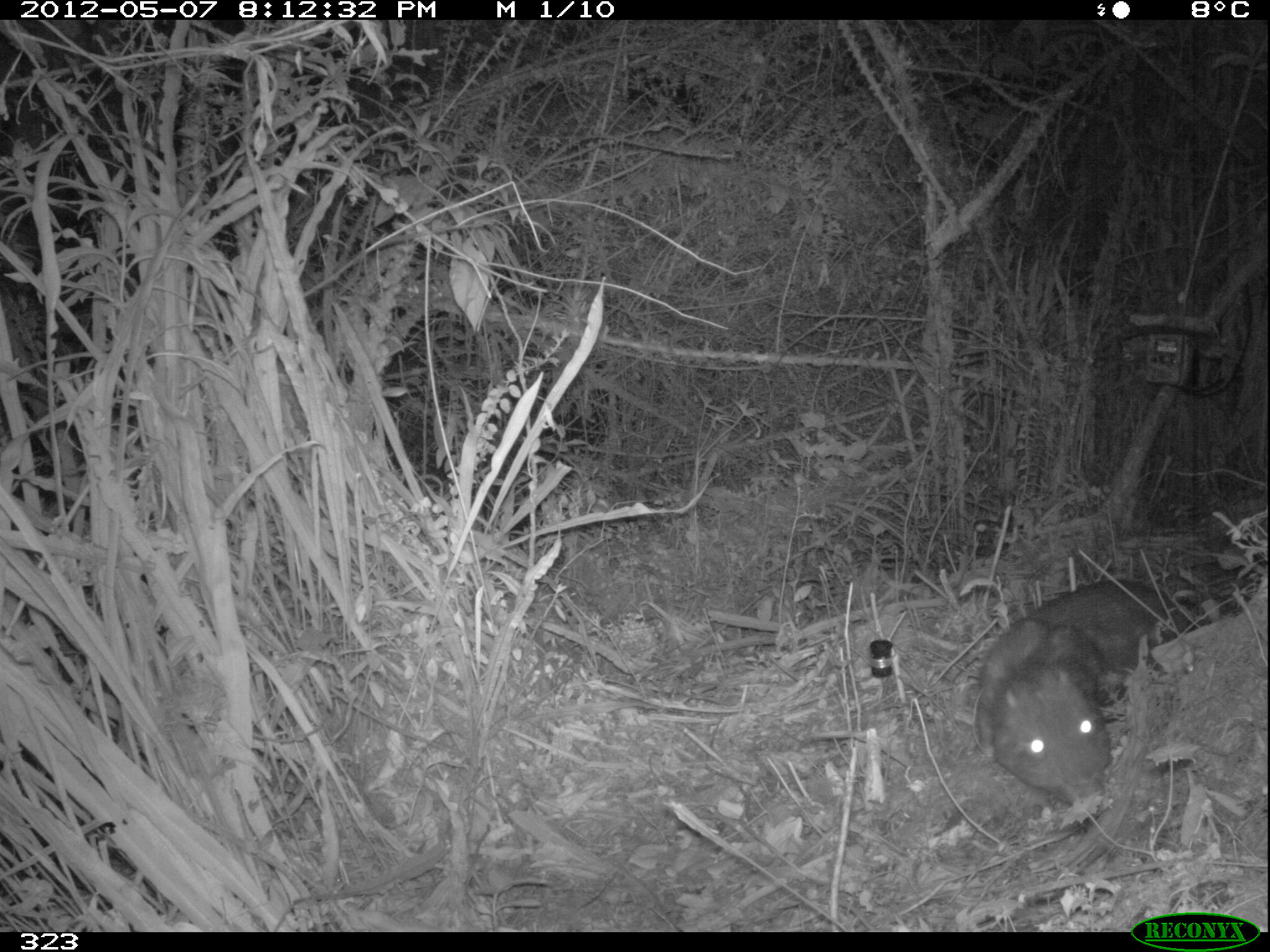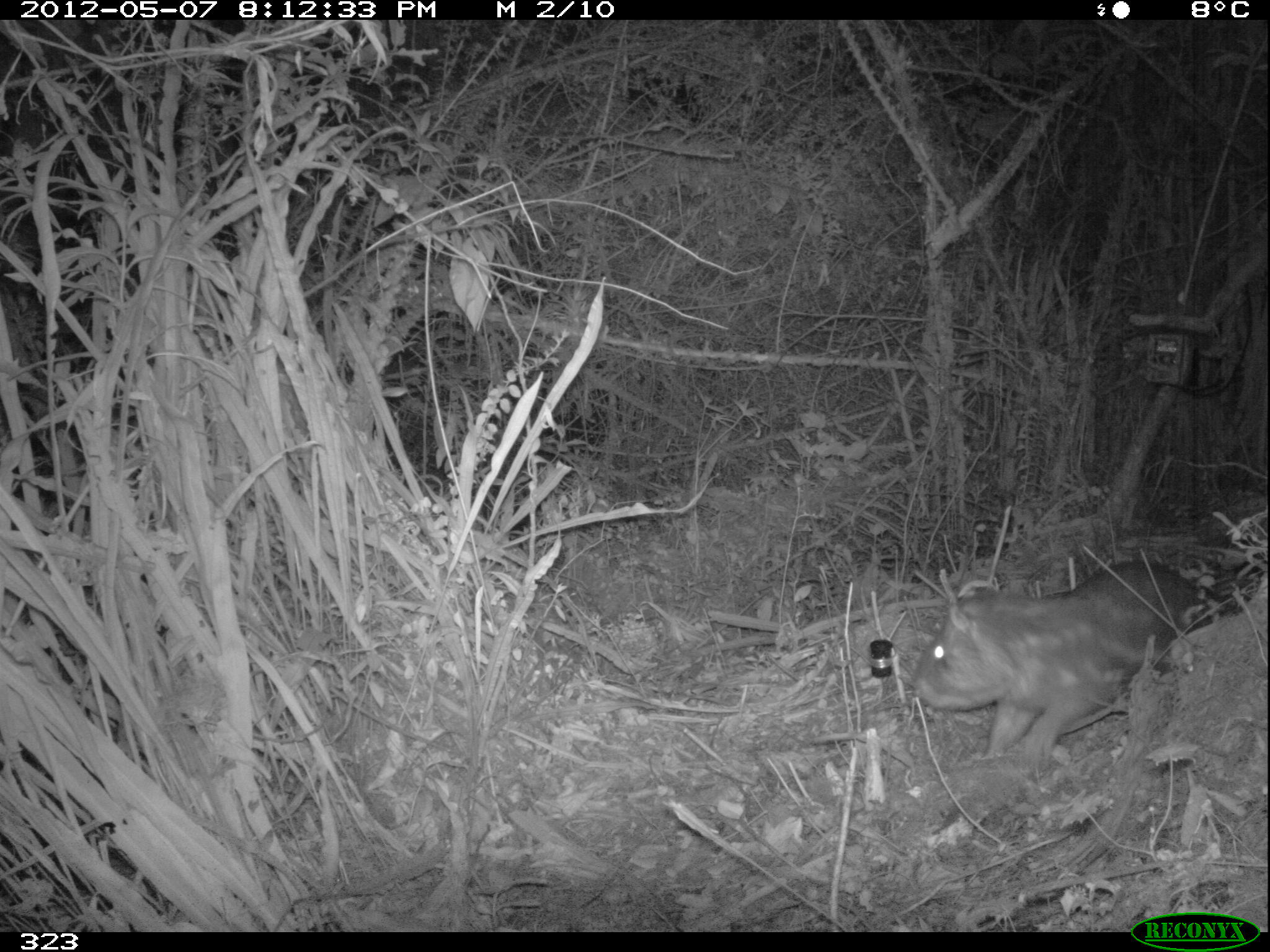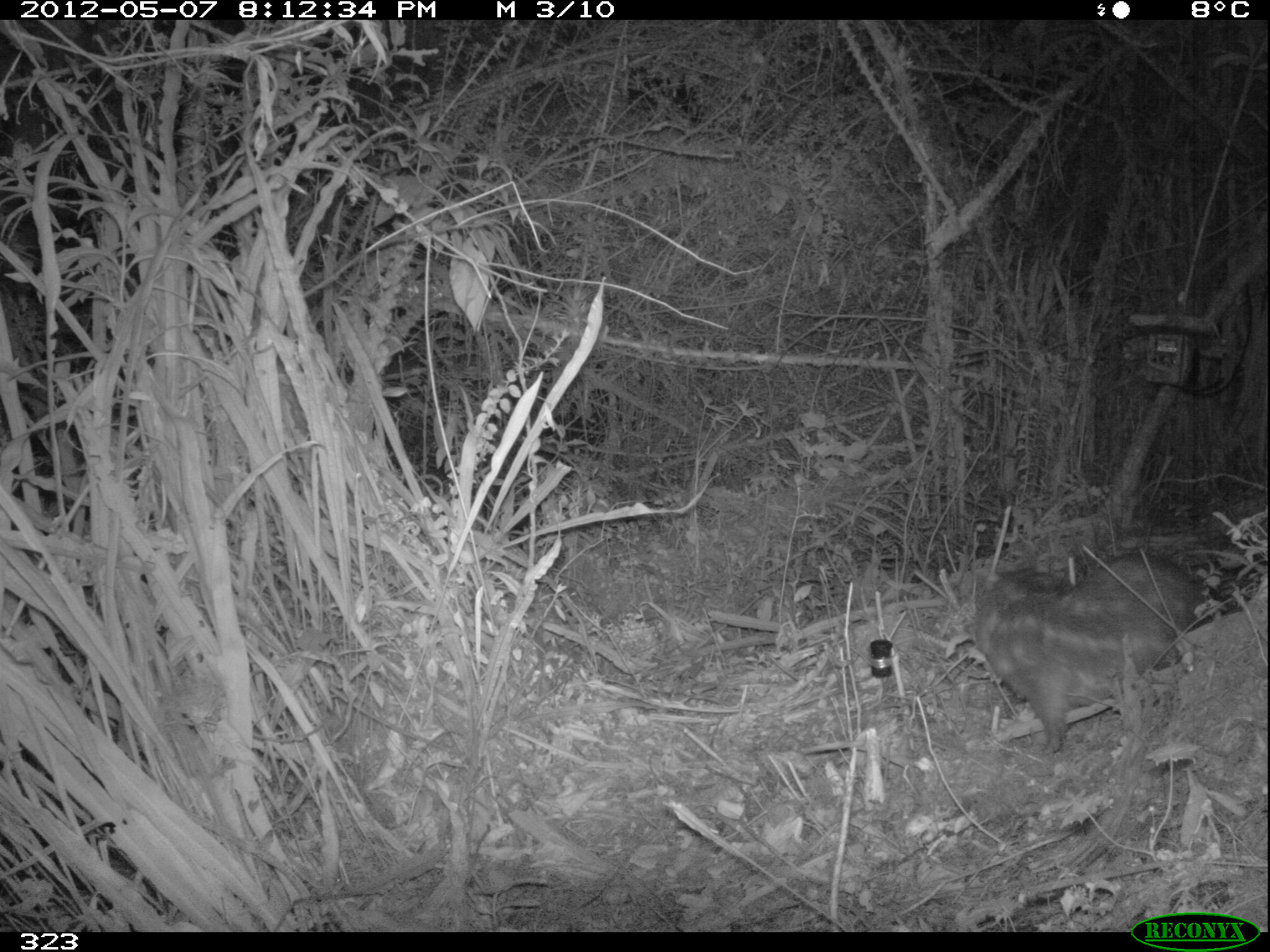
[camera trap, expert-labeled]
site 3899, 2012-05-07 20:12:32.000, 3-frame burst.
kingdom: Animalia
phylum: Chordata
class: Mammalia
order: Rodentia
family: Cuniculidae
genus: Cuniculus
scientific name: Cuniculus taczanowskii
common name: mountain paca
Cuniculus taczanowskii (mountain paca).